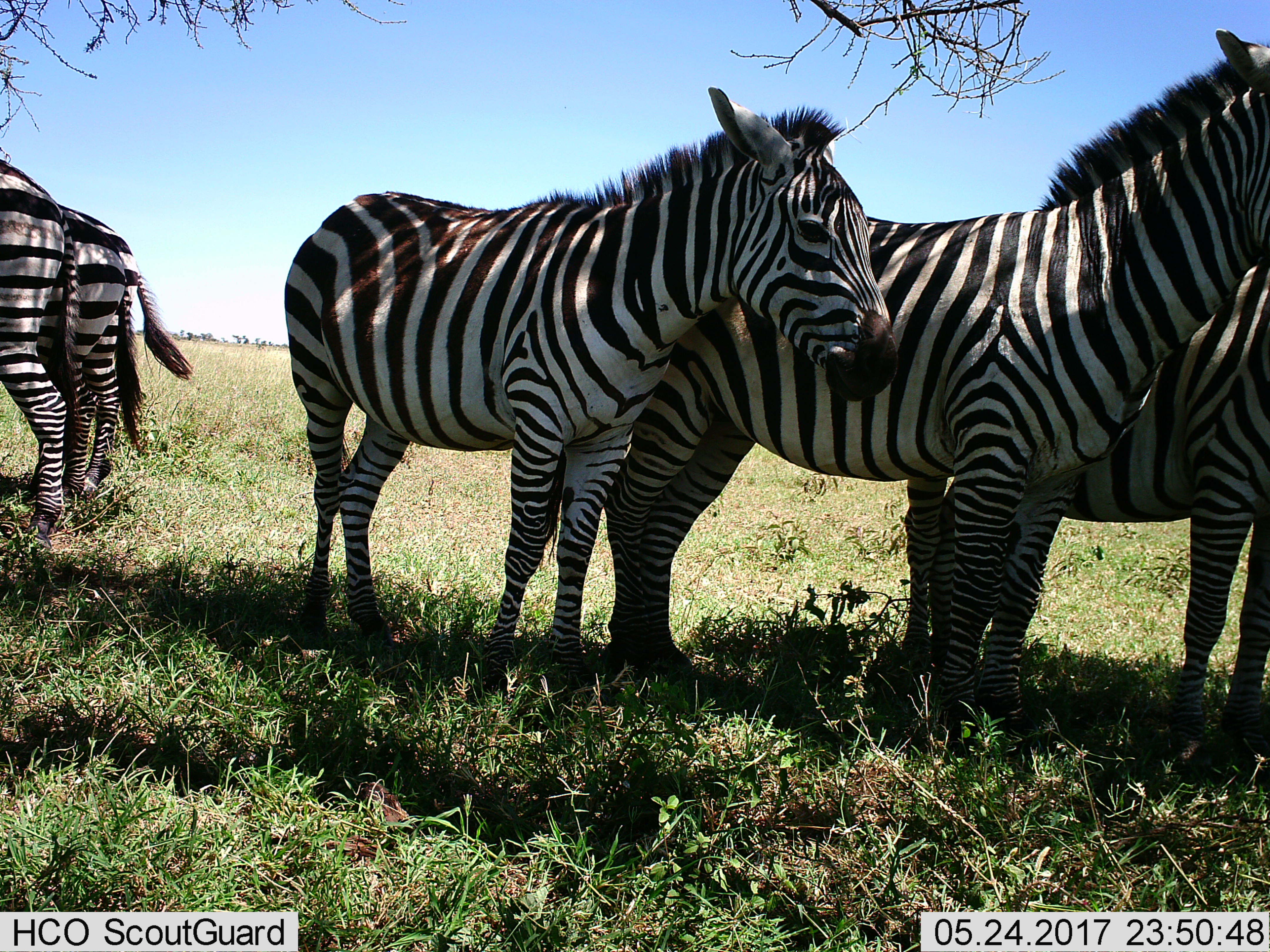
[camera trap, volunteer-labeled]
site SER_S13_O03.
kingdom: Animalia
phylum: Chordata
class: Mammalia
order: Perissodactyla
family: Equidae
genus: Equus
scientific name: Equus quagga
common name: plains zebra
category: zebraplains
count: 6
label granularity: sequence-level